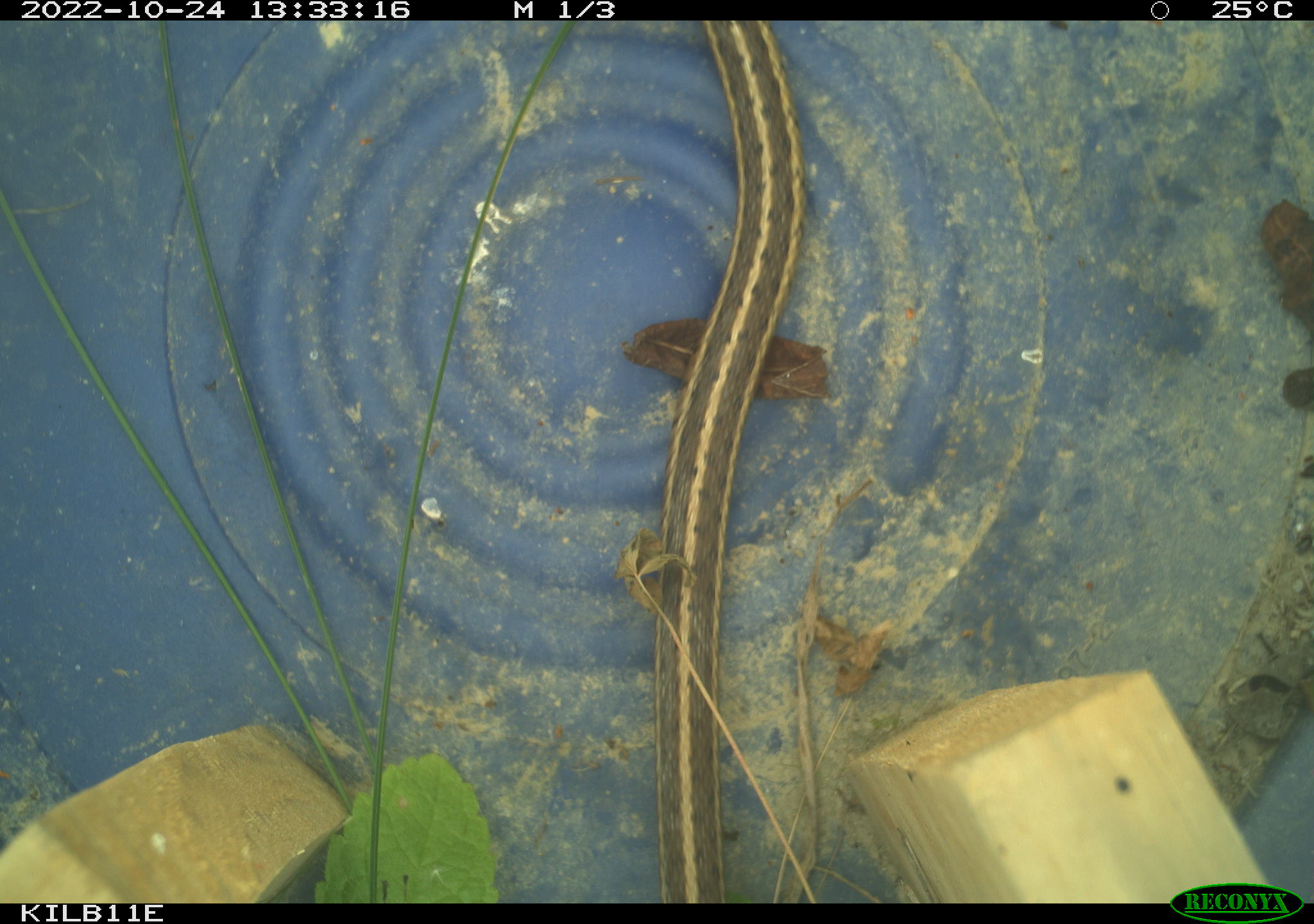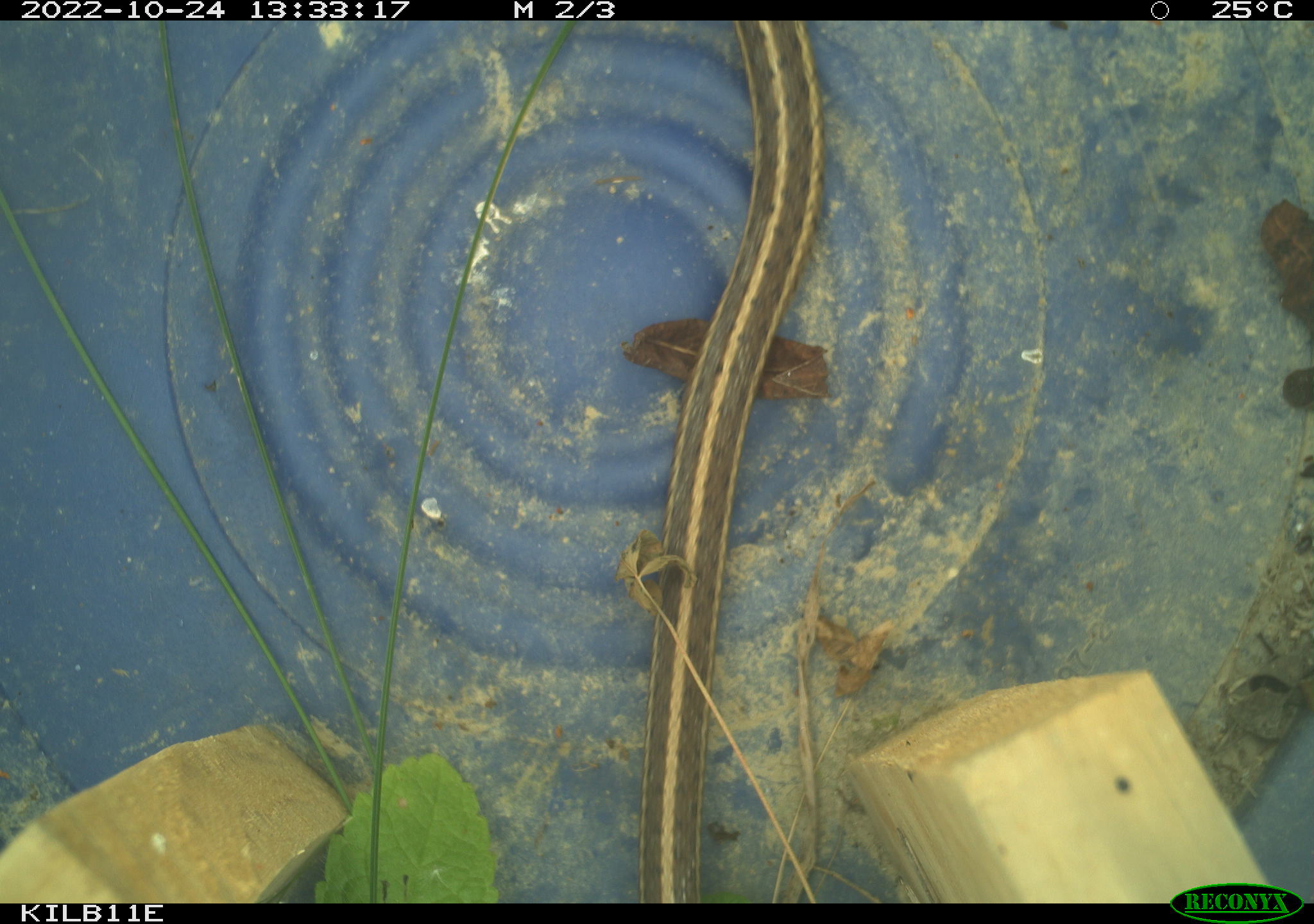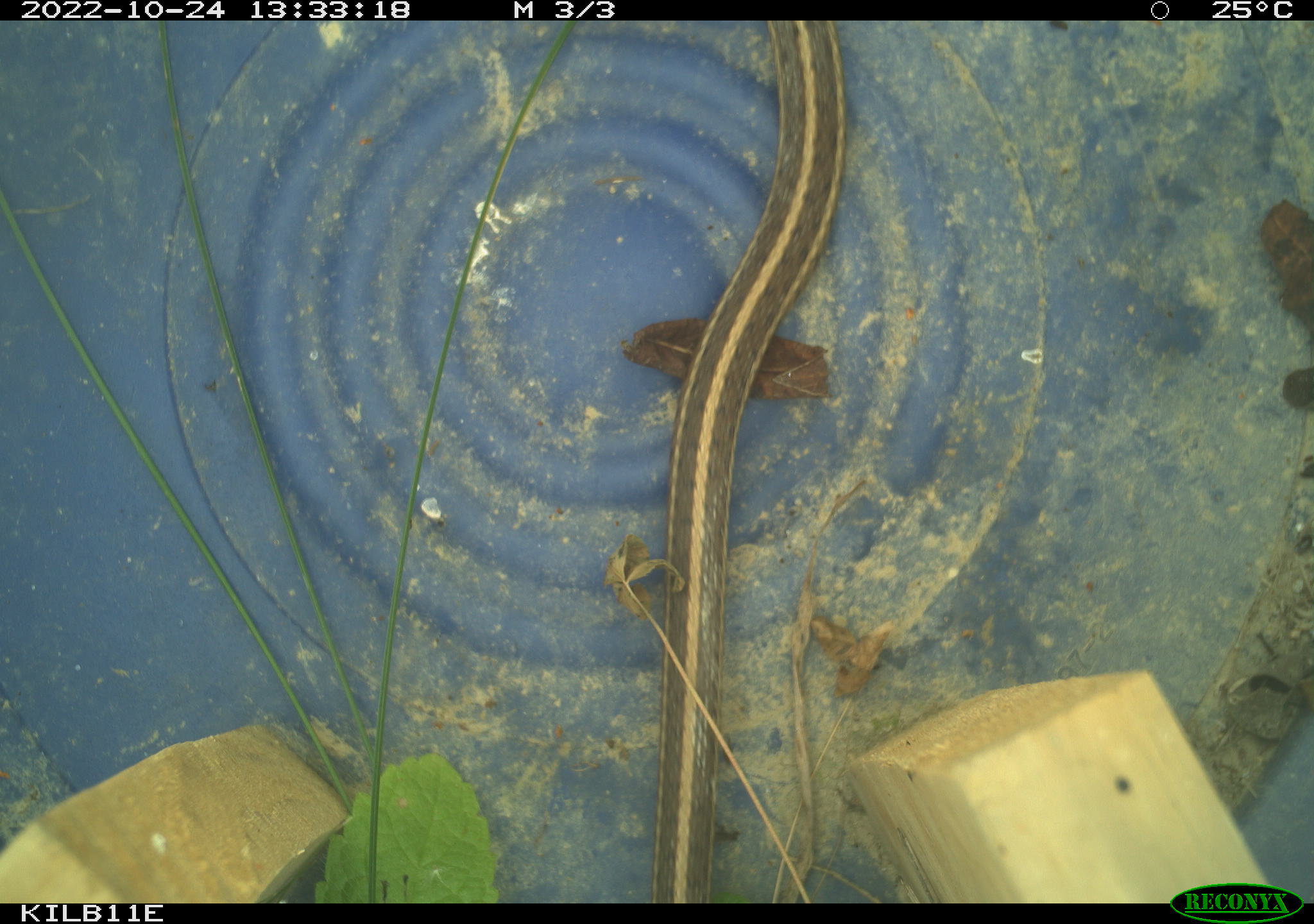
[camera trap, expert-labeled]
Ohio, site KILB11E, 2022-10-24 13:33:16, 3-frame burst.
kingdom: Animalia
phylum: Chordata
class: Reptilia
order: Squamata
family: Colubridae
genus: Thamnophis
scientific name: Thamnophis sirtalis sirtalis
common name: eastern gartersnake